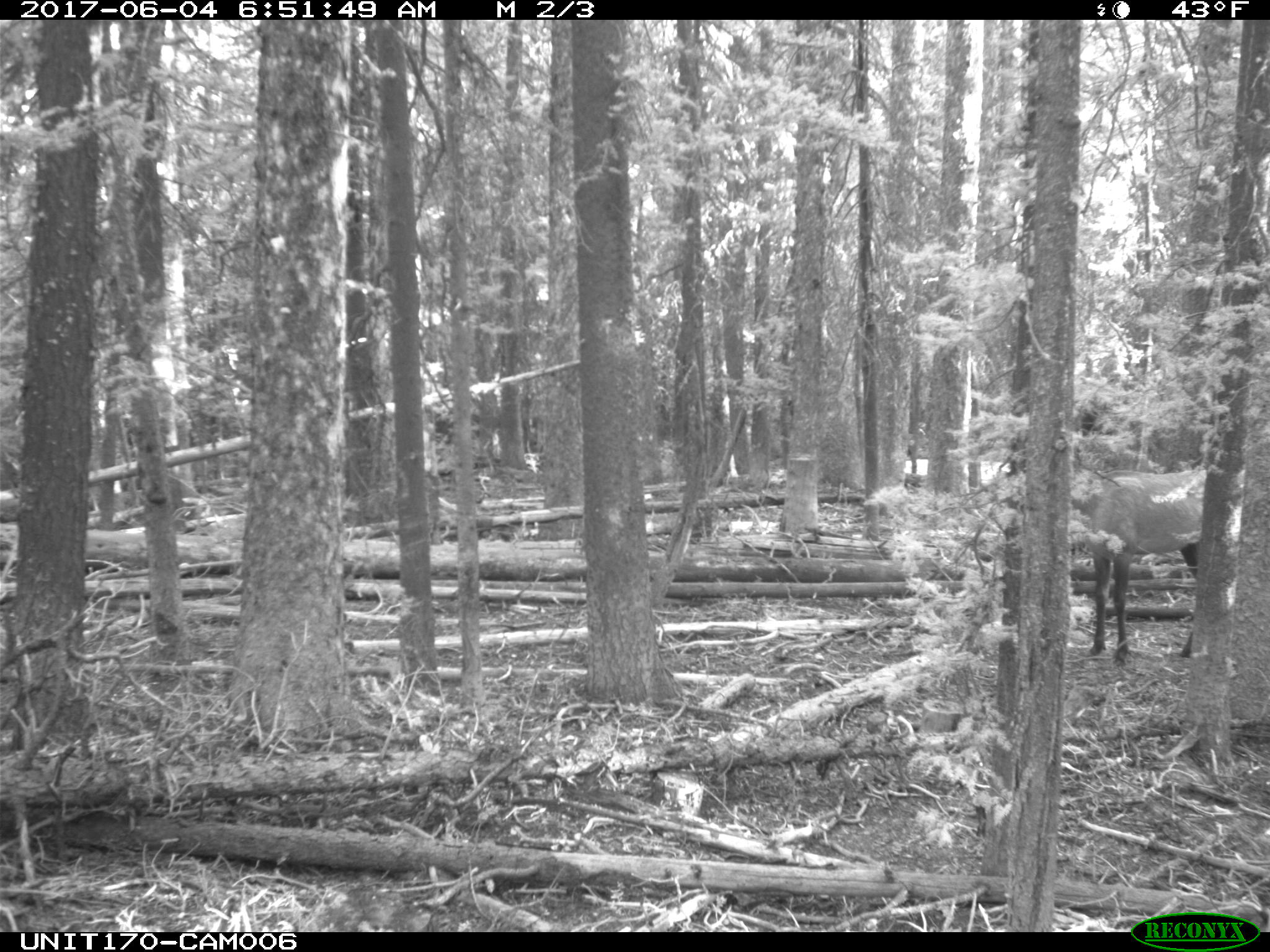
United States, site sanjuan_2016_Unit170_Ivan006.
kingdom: Animalia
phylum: Chordata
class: Mammalia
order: Artiodactyla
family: Cervidae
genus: Cervus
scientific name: Cervus elaphus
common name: red deer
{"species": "Cervus elaphus (red deer)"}